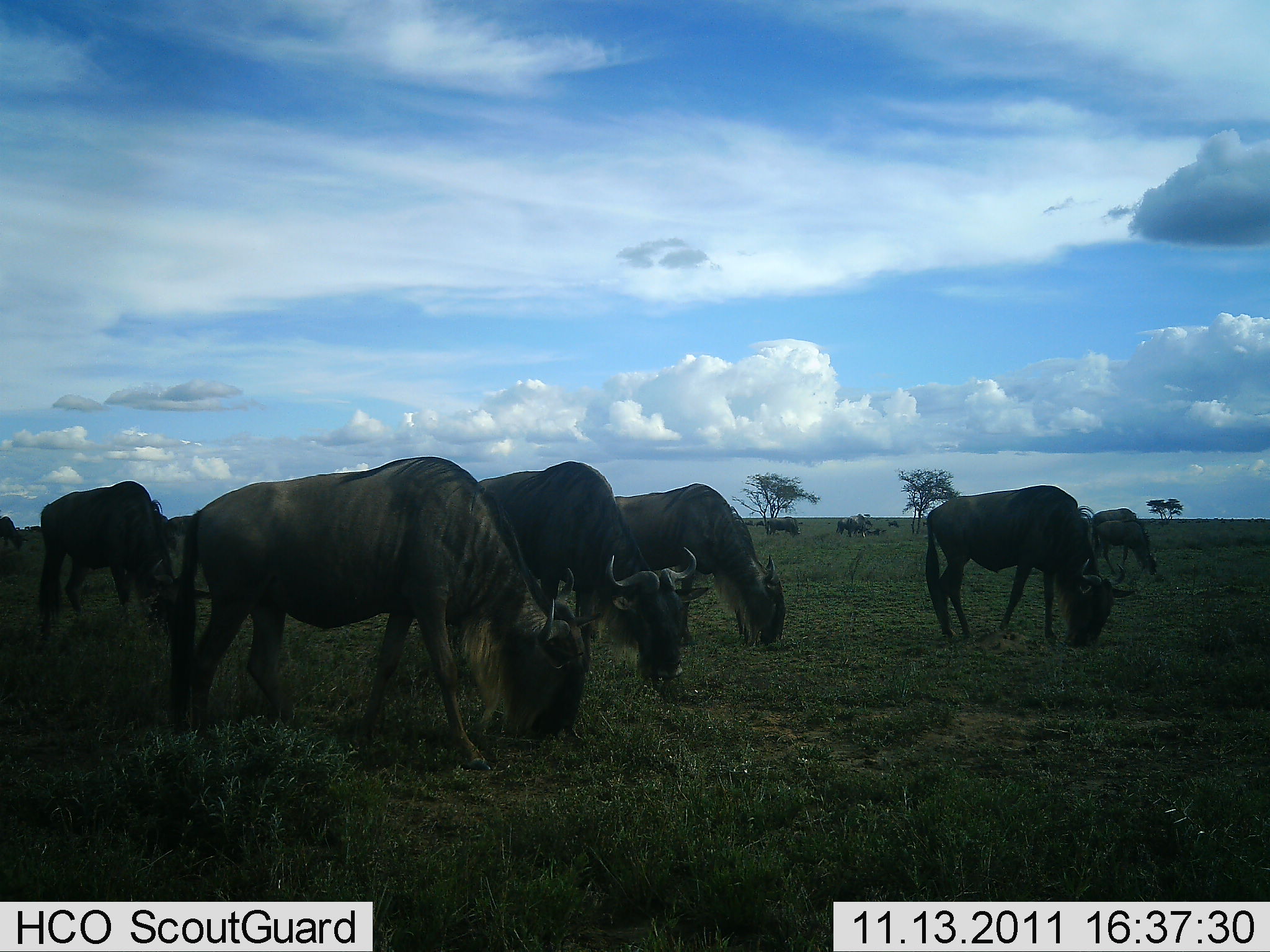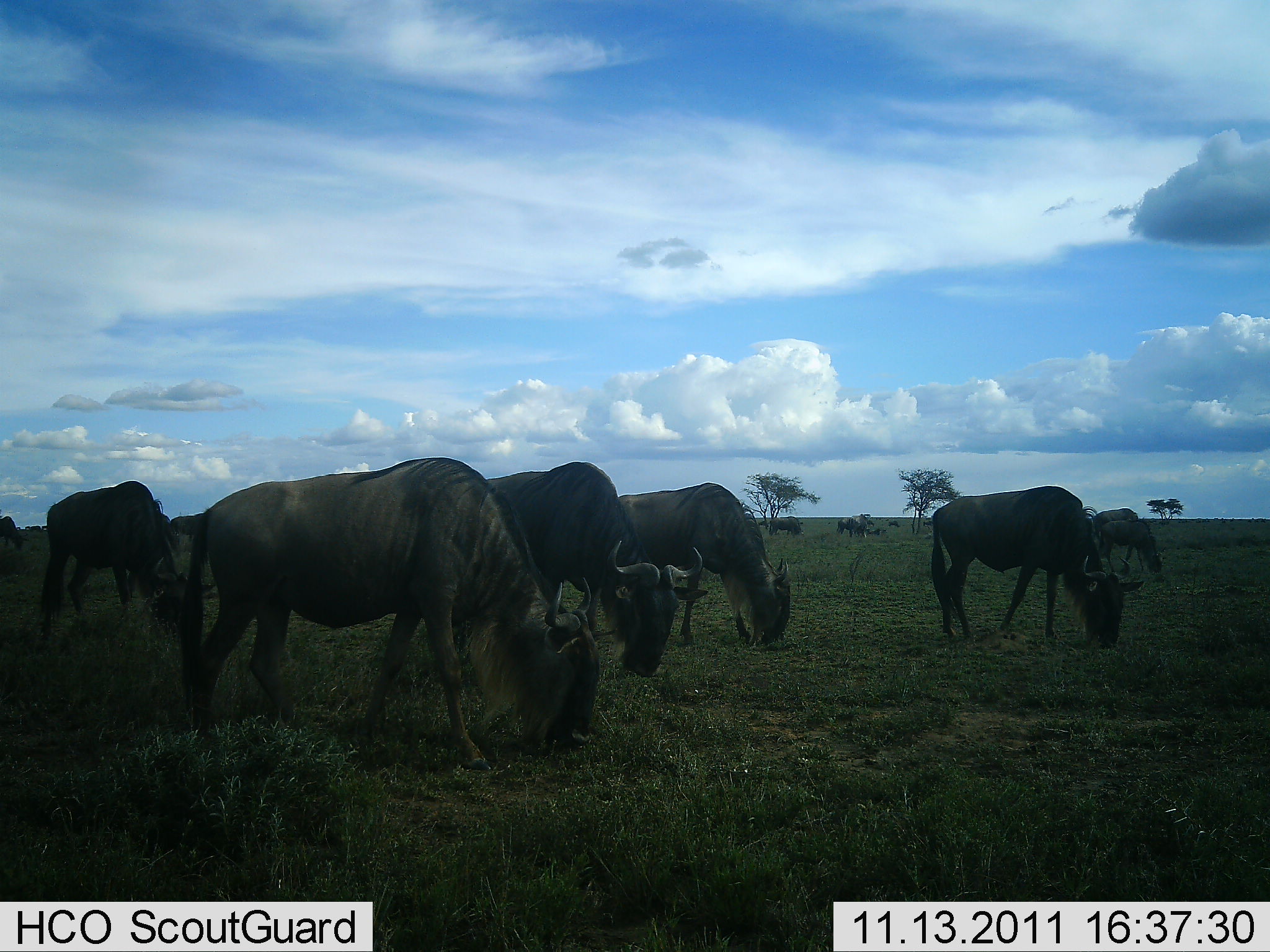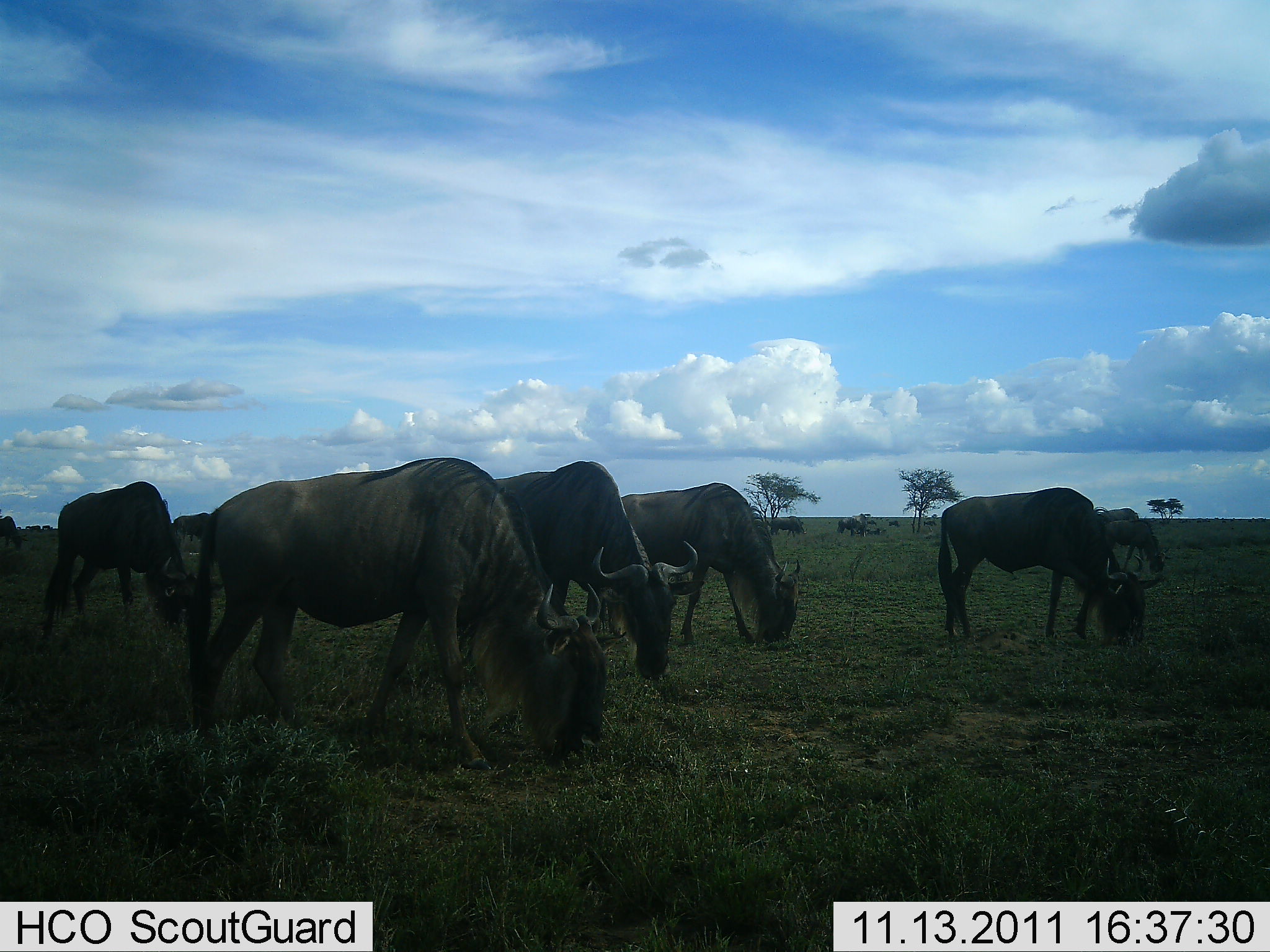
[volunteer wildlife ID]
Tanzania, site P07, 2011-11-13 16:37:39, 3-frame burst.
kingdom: Animalia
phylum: Chordata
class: Mammalia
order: Artiodactyla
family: Bovidae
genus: Connochaetes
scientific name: Connochaetes taurinus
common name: blue wildebeest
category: wildebeest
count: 10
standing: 0%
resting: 0%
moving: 0%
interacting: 0%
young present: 0%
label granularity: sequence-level